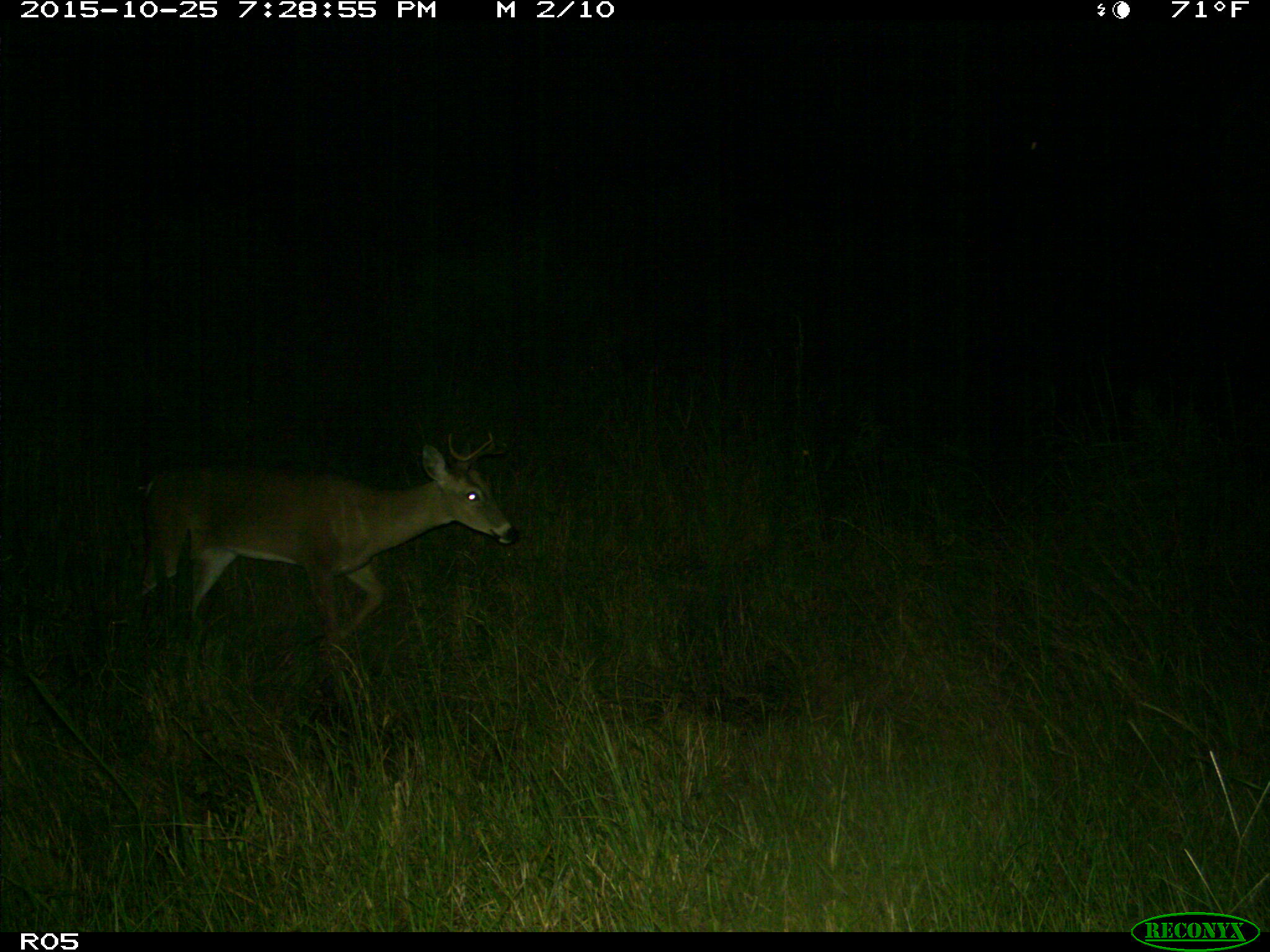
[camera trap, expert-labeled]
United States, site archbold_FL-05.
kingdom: Animalia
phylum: Chordata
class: Mammalia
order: Artiodactyla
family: Cervidae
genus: Odocoileus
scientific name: Odocoileus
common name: deer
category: unidentified deer